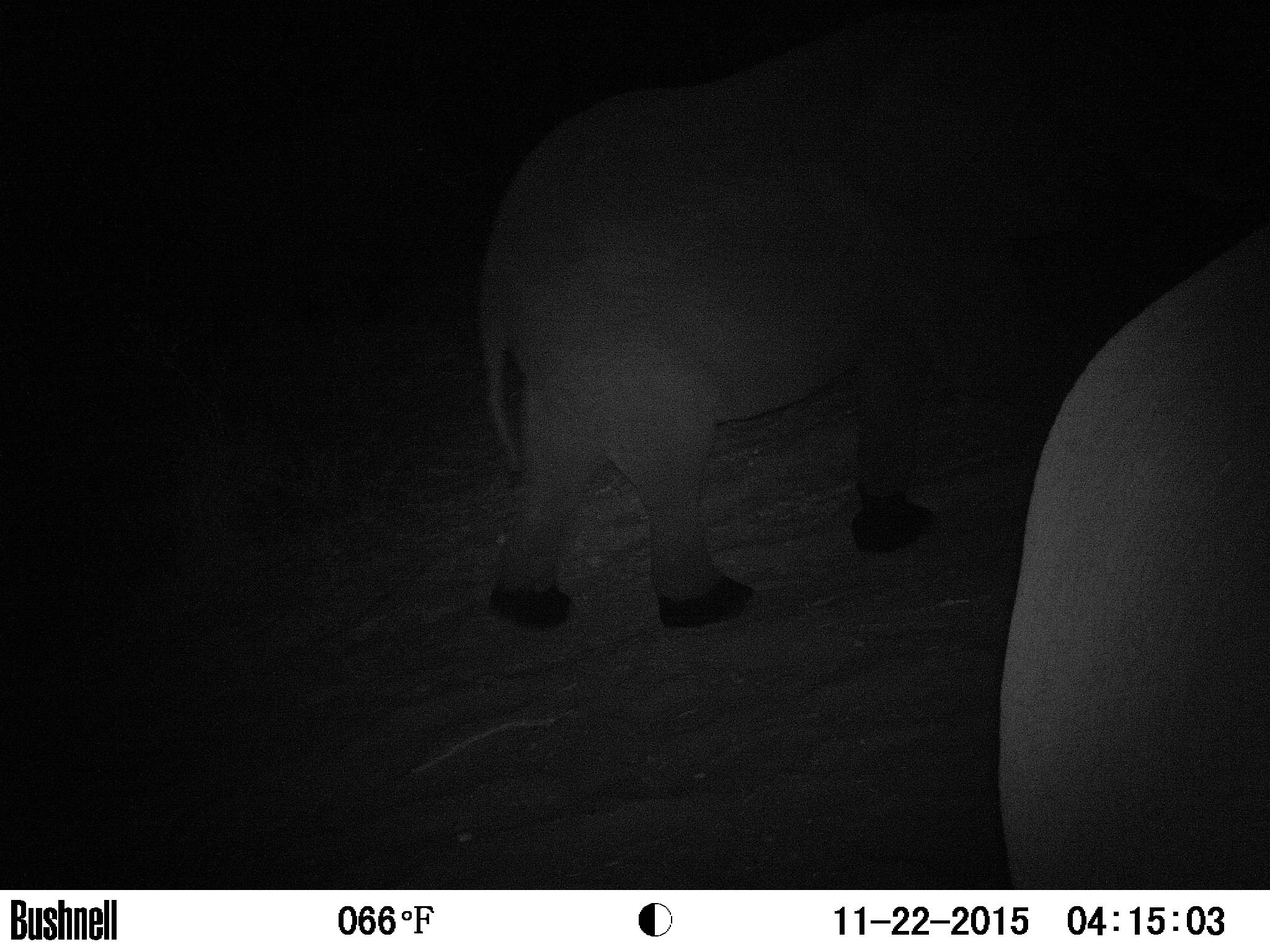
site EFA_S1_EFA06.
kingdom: Animalia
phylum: Chordata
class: Mammalia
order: Proboscidea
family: Elephantidae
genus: Loxodonta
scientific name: Loxodonta africana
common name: african bush elephant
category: elephant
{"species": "elephant (african bush elephant) (Loxodonta africana)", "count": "2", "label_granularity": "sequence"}